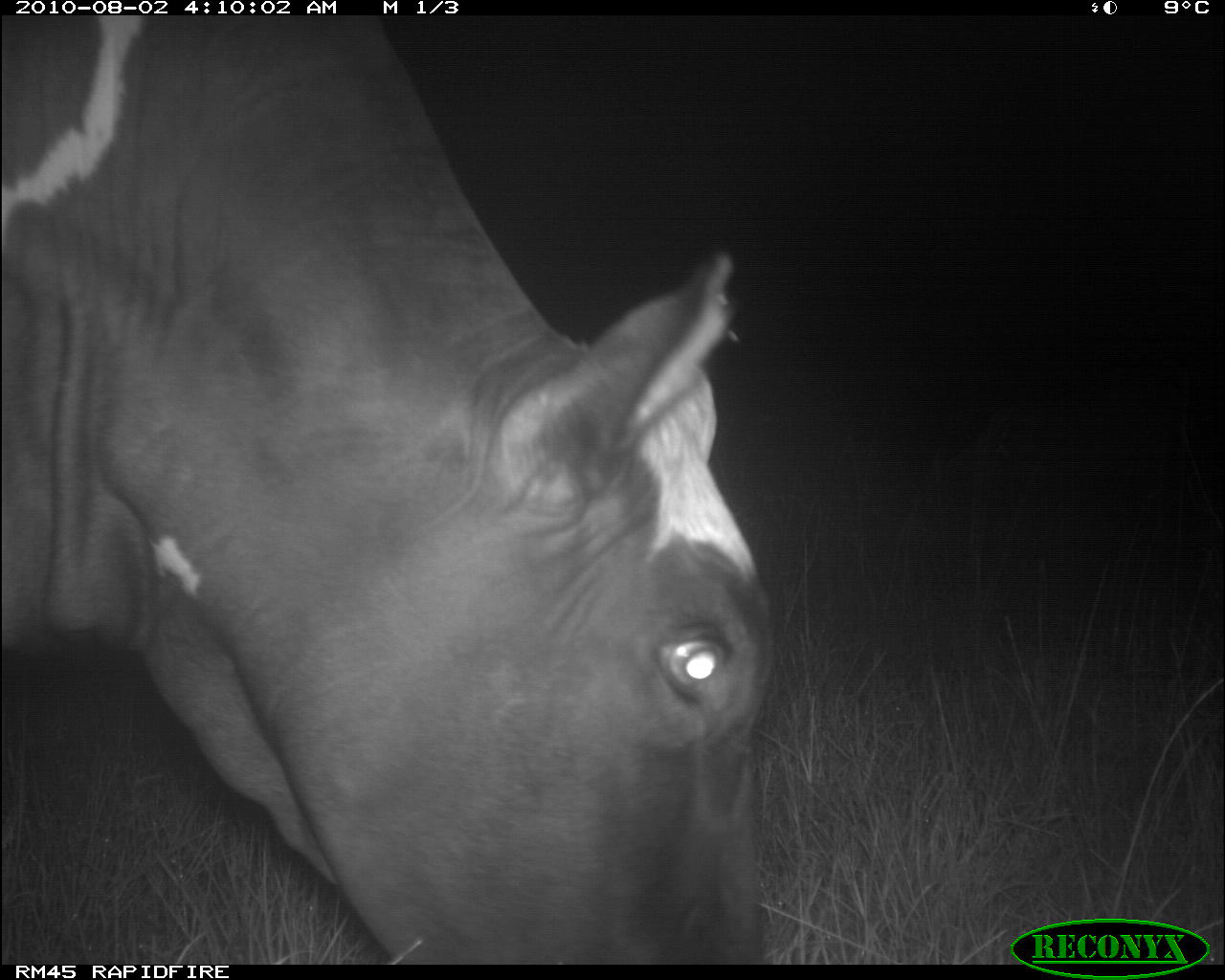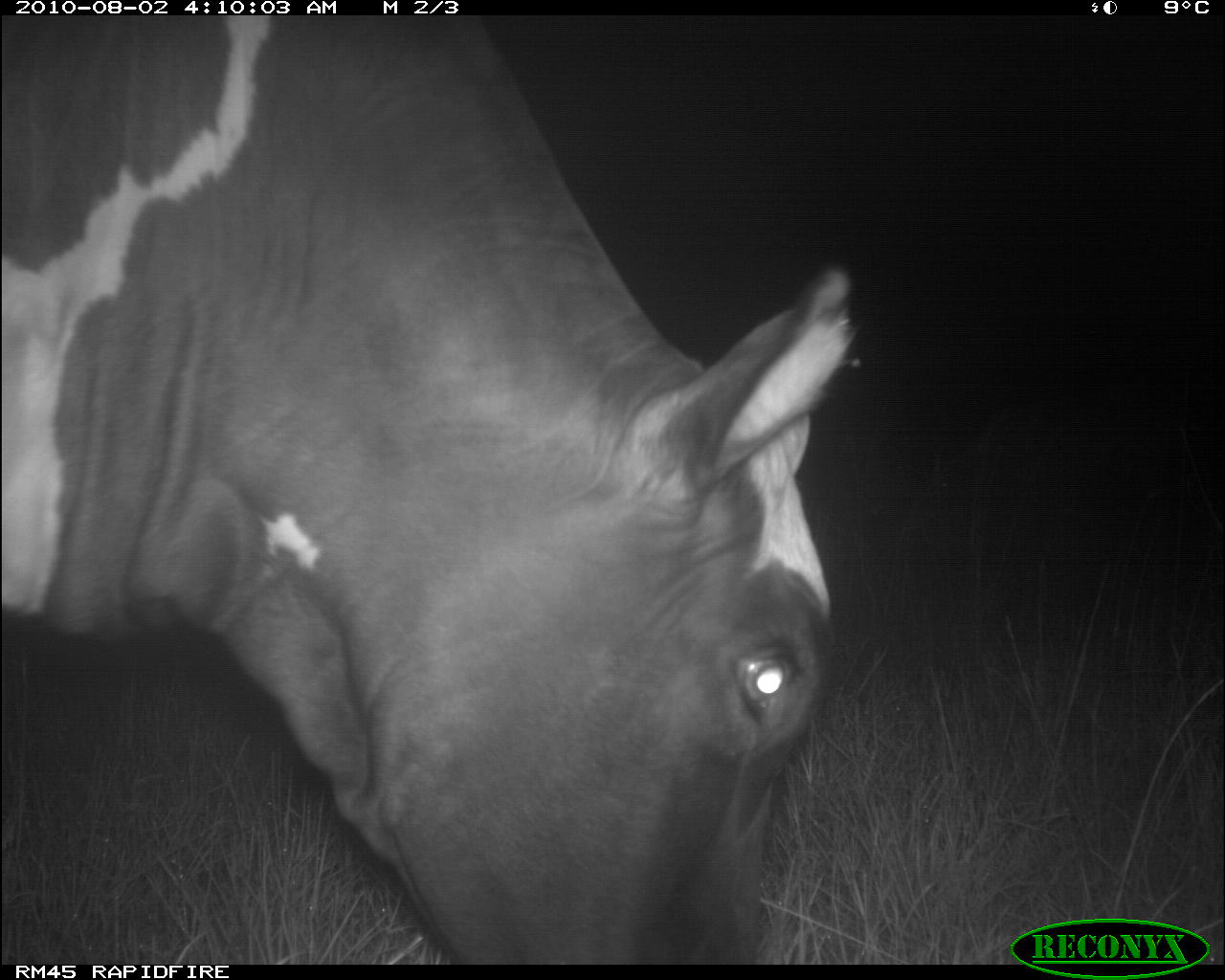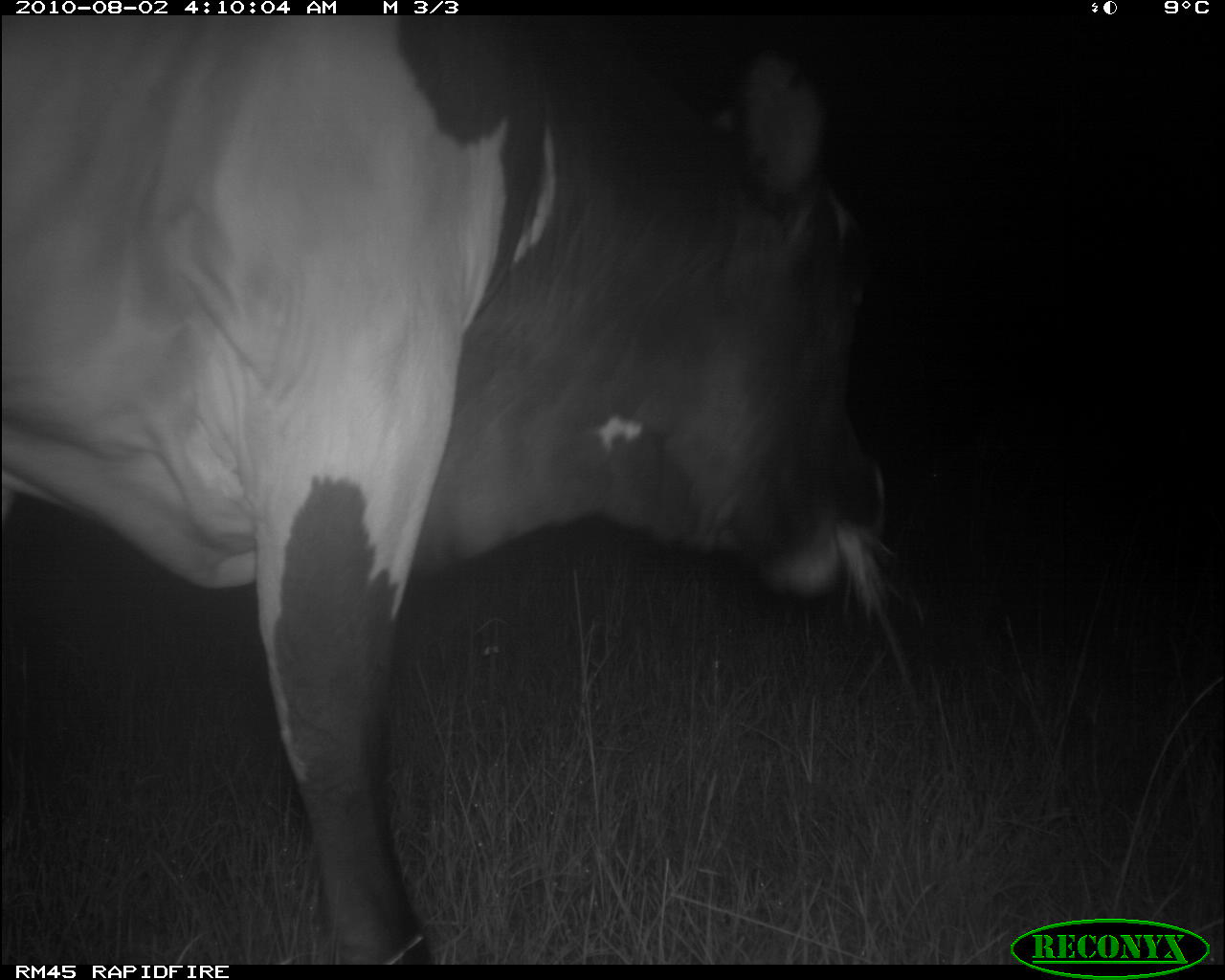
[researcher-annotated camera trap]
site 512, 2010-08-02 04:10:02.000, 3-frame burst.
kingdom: Animalia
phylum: Chordata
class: Mammalia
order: Artiodactyla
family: Bovidae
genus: Bos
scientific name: Bos taurus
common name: domestic cattle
Bos taurus (domestic cattle), count 1.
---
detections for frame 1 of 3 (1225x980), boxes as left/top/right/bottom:
bos taurus: 0/15/774/964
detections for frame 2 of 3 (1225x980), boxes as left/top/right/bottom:
bos taurus: 0/18/855/967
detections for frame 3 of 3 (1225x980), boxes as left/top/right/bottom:
bos taurus: 0/15/919/964